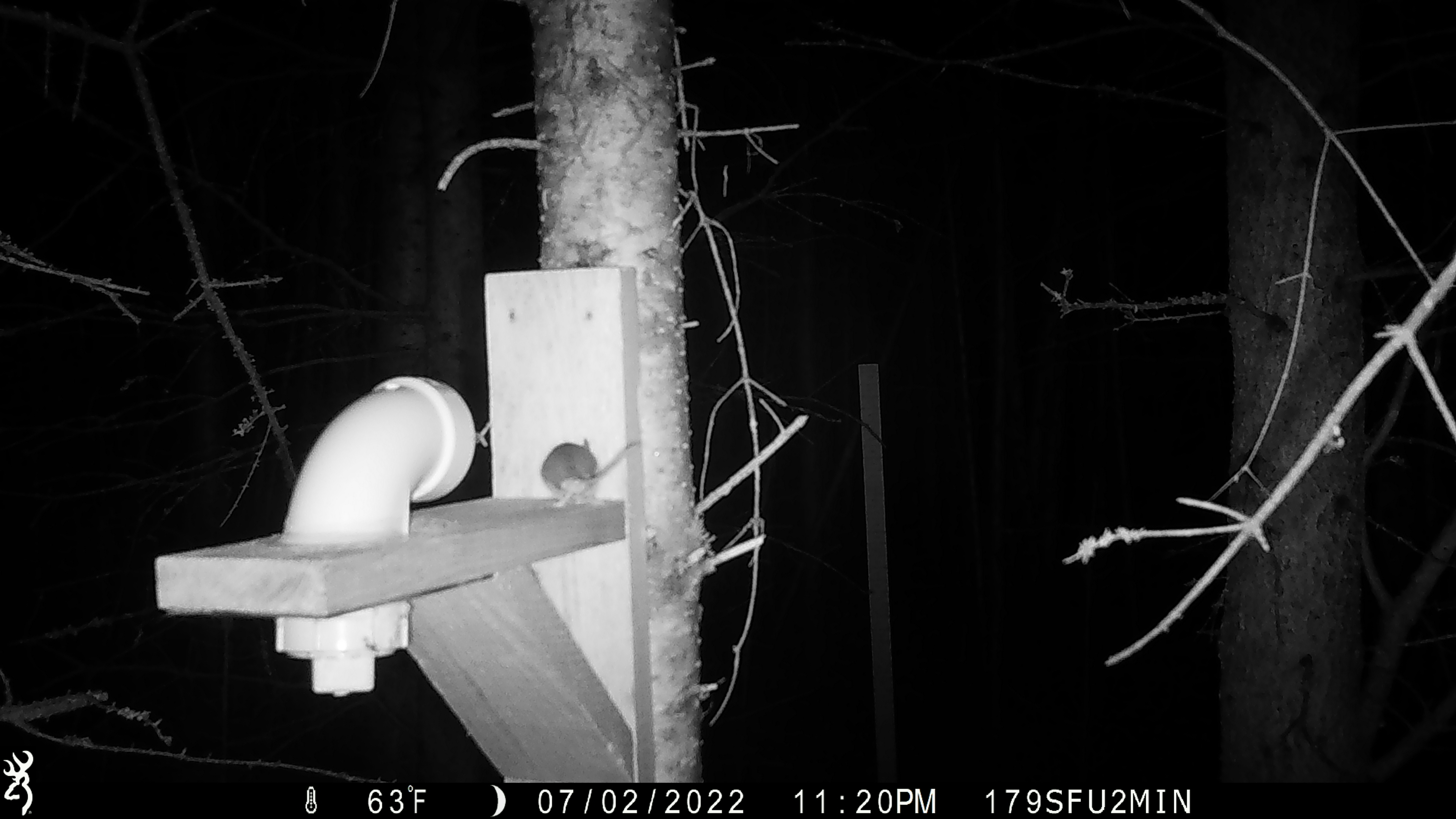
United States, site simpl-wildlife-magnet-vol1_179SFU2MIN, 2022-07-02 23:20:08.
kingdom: Animalia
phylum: Chordata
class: Mammalia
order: Rodentia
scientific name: Rodentia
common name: mouse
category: mouse sp.